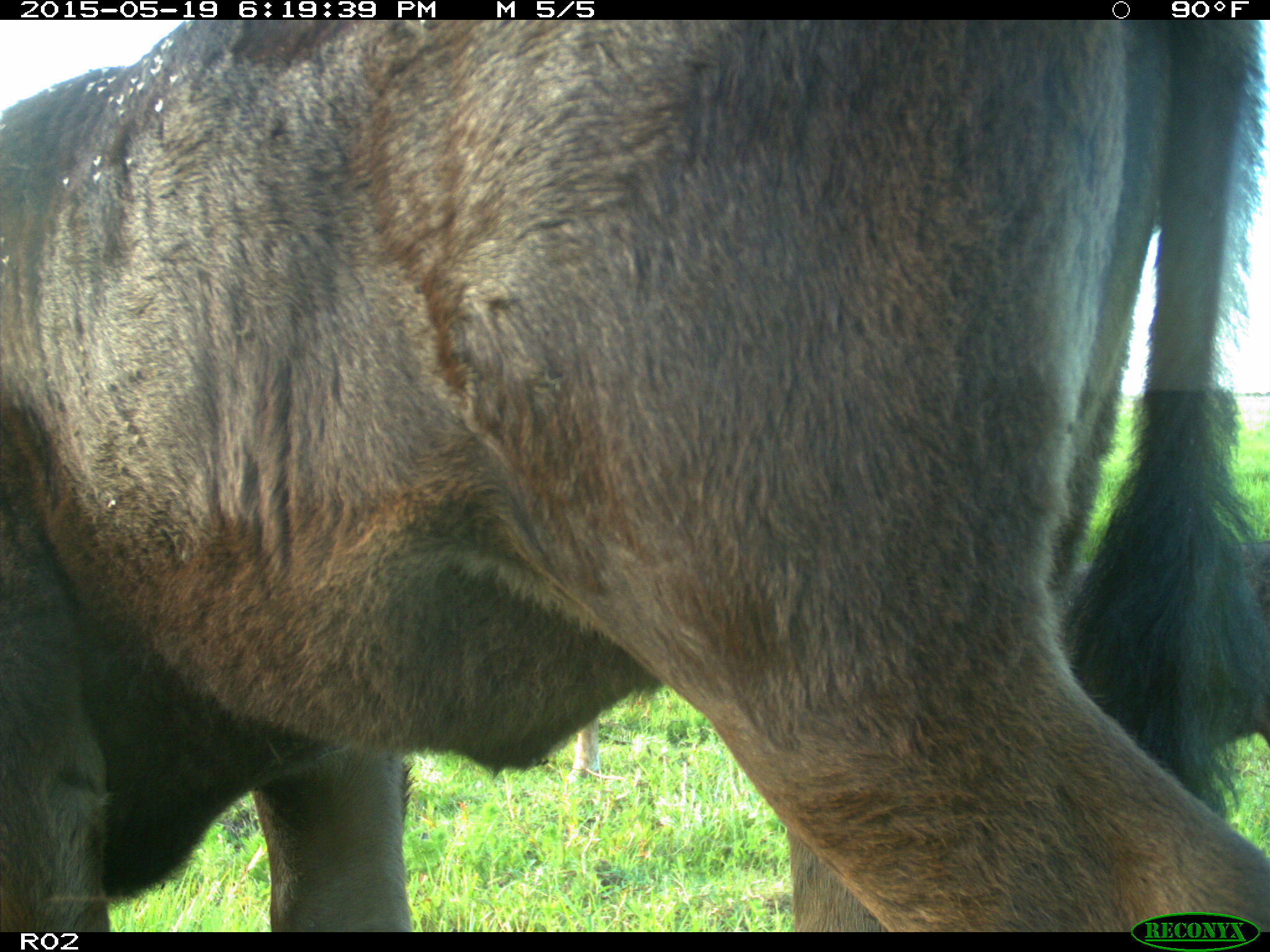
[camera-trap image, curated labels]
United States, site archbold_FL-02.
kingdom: Animalia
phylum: Chordata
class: Mammalia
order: Artiodactyla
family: Bovidae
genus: Bos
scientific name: Bos taurus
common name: domestic cow